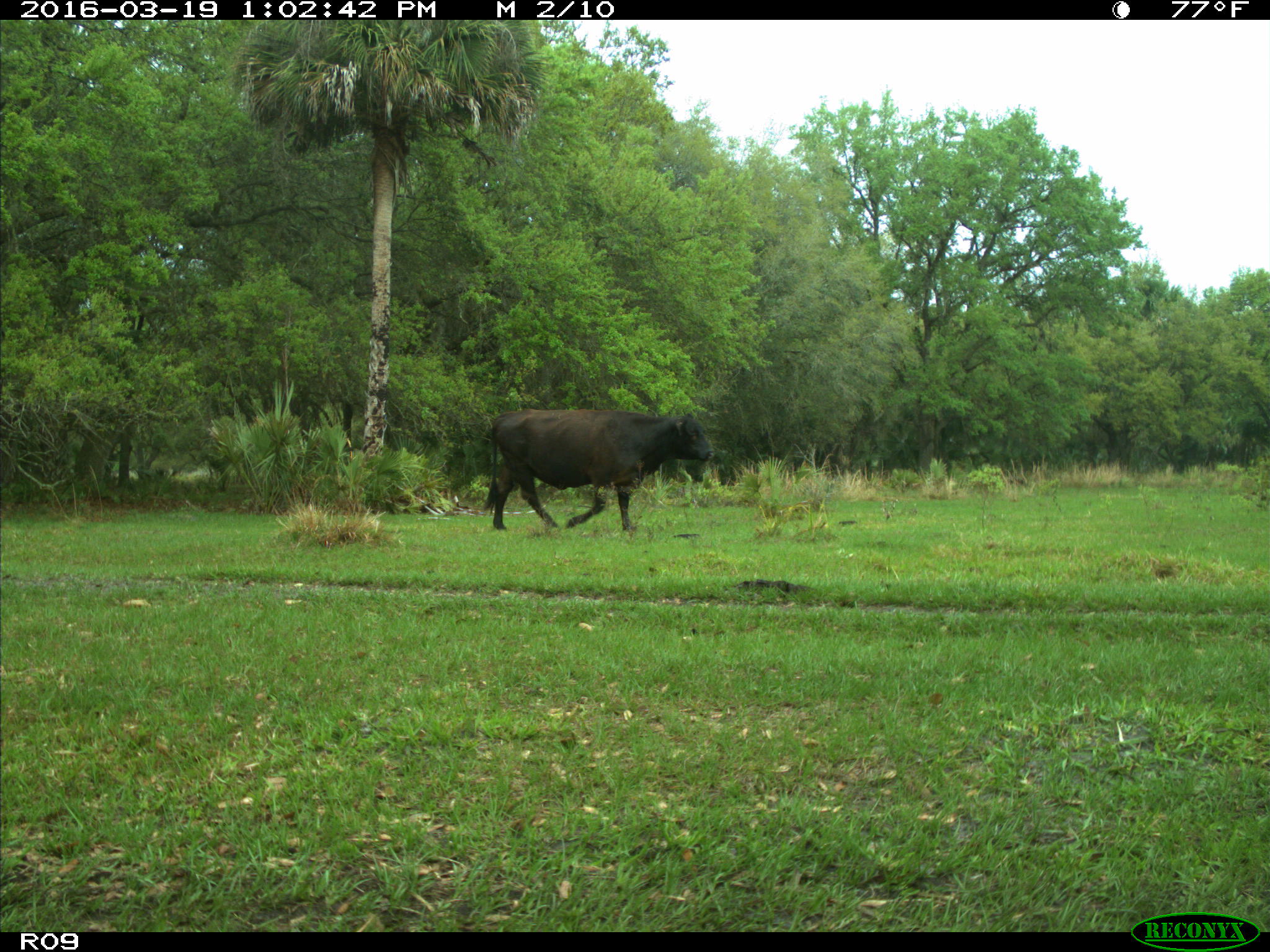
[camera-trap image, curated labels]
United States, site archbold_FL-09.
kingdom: Animalia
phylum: Chordata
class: Mammalia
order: Artiodactyla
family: Bovidae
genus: Bos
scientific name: Bos taurus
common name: domestic cow